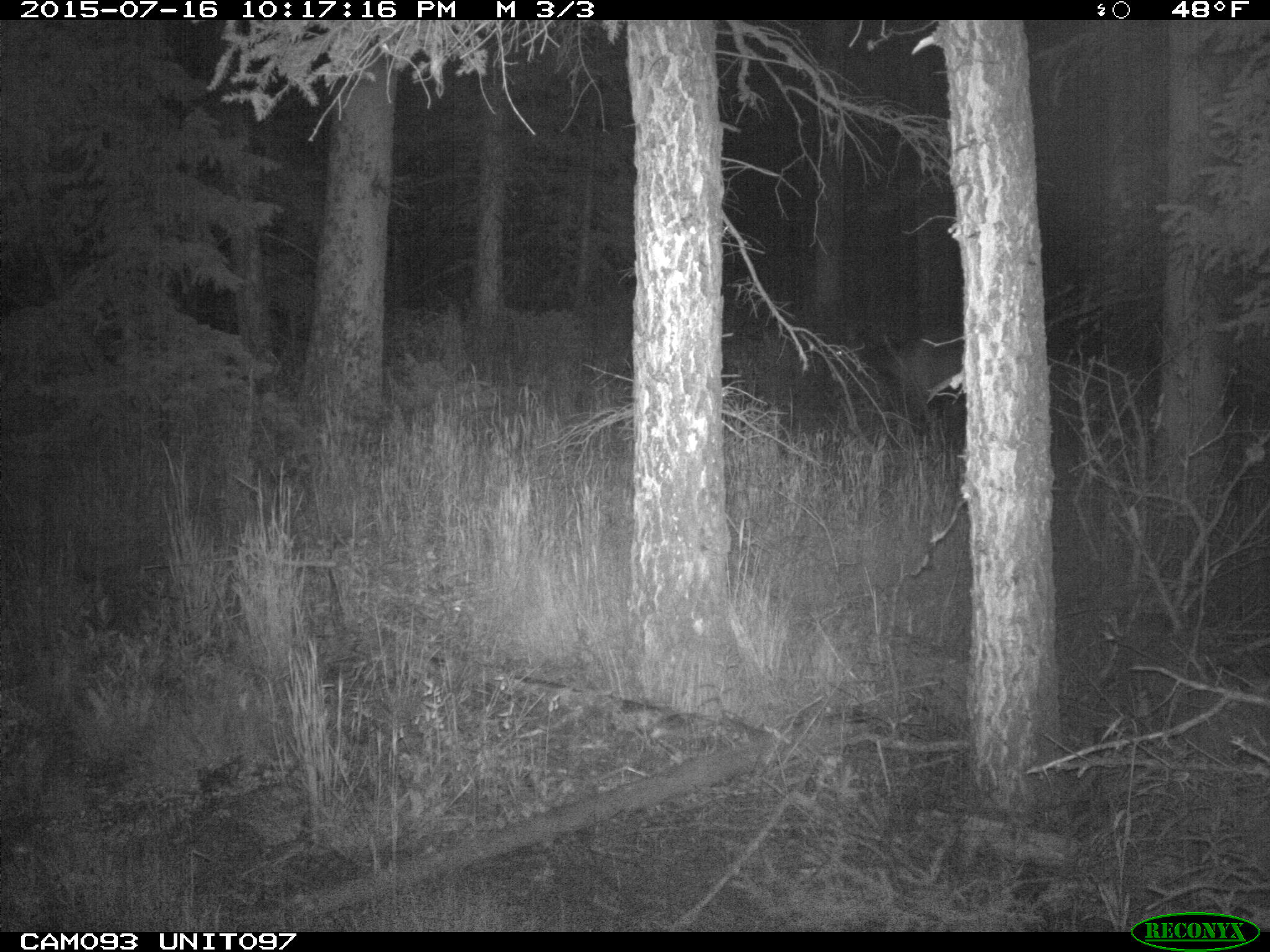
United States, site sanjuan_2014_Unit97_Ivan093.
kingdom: Animalia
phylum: Chordata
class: Mammalia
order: Artiodactyla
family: Cervidae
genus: Cervus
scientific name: Cervus elaphus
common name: red deer